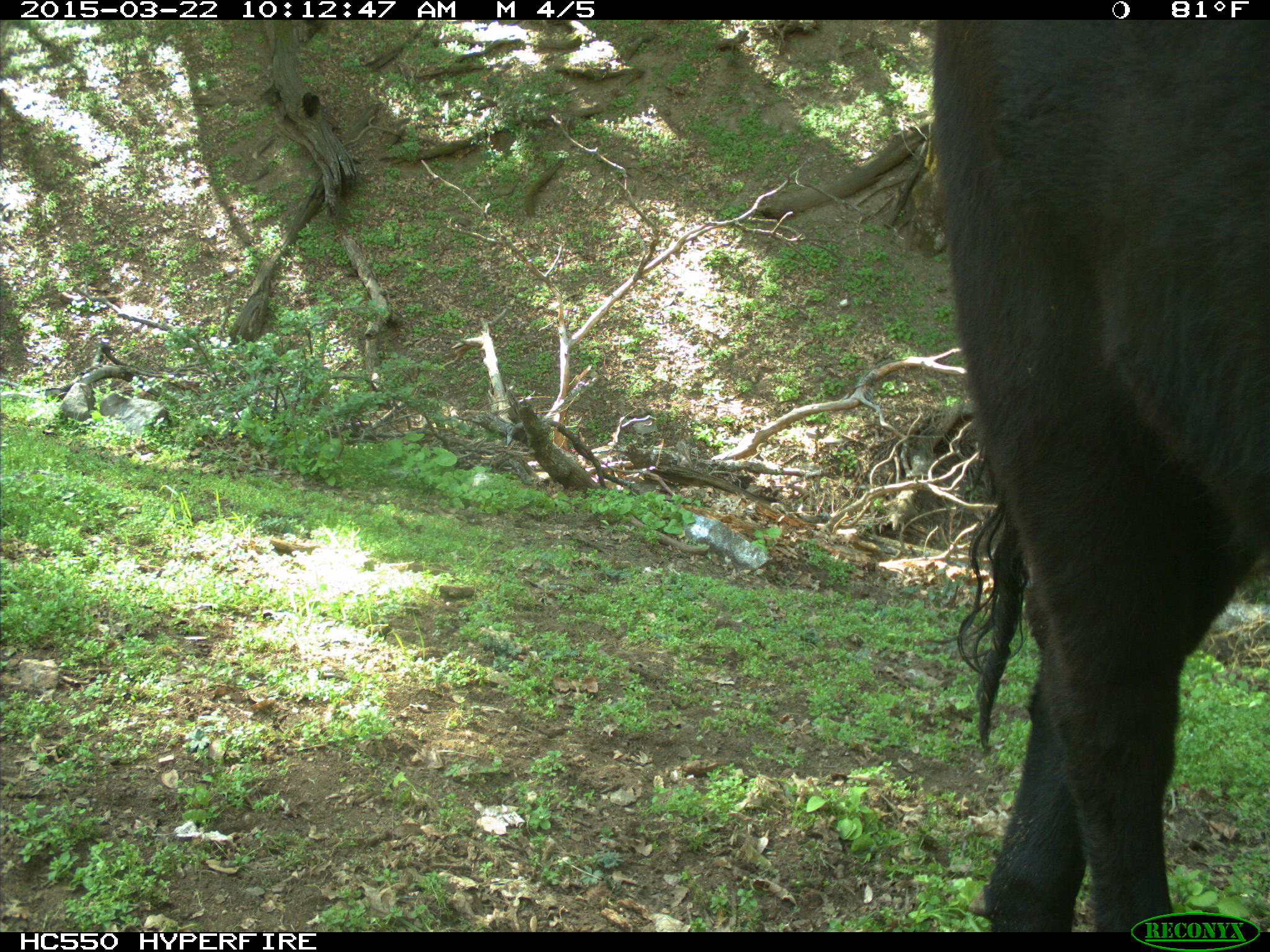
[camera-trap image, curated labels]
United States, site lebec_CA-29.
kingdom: Animalia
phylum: Chordata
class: Mammalia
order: Artiodactyla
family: Bovidae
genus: Bos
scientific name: Bos taurus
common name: domestic cow